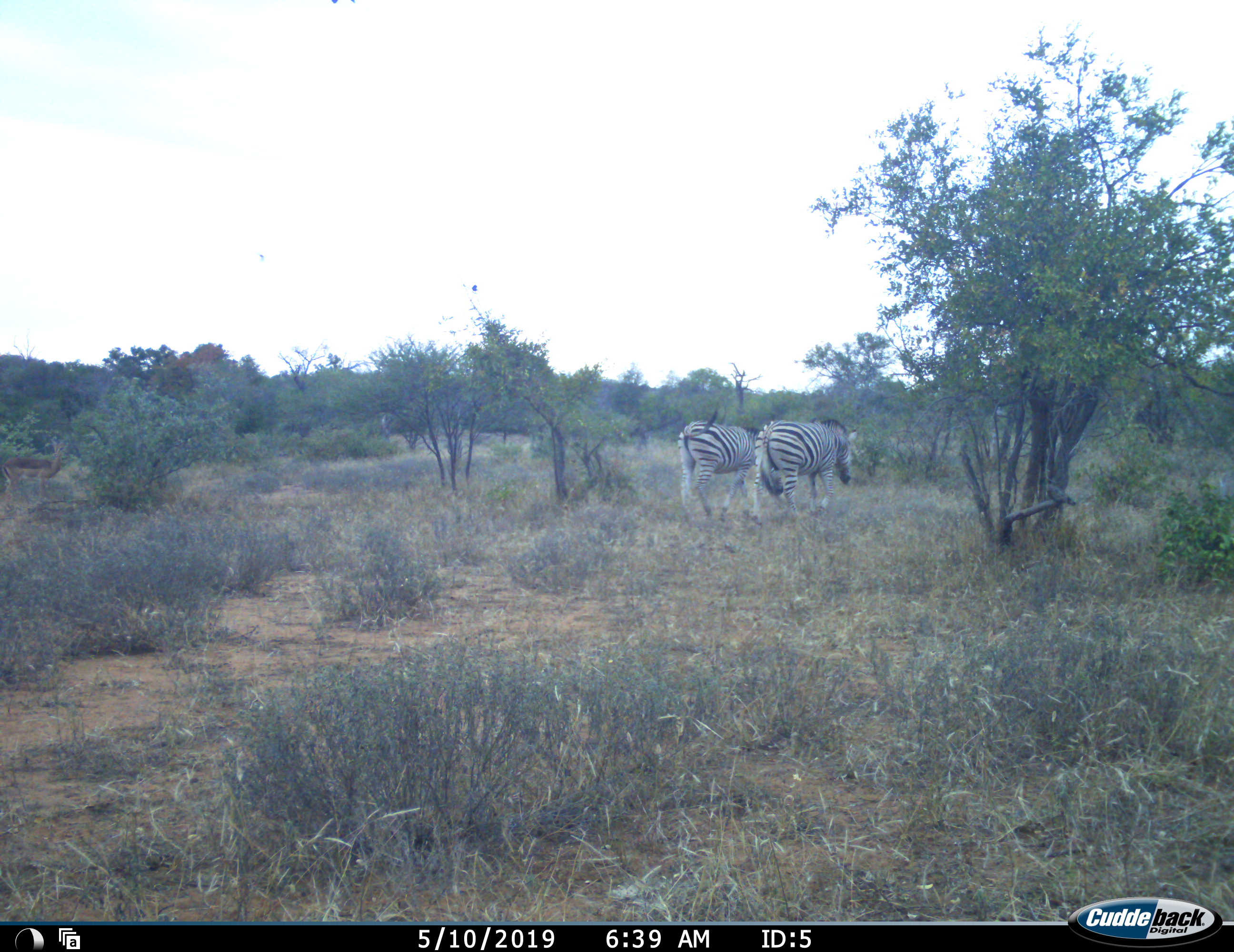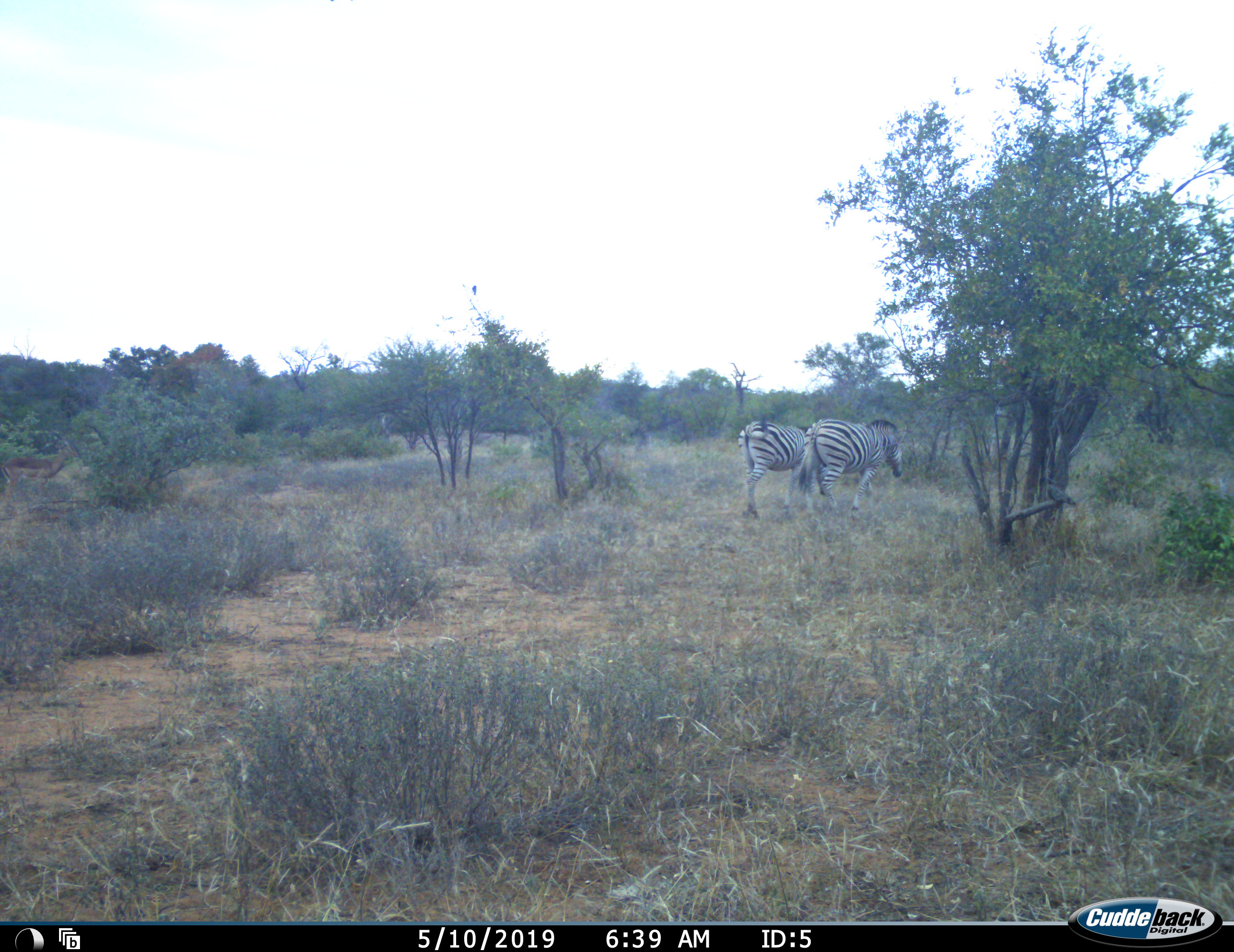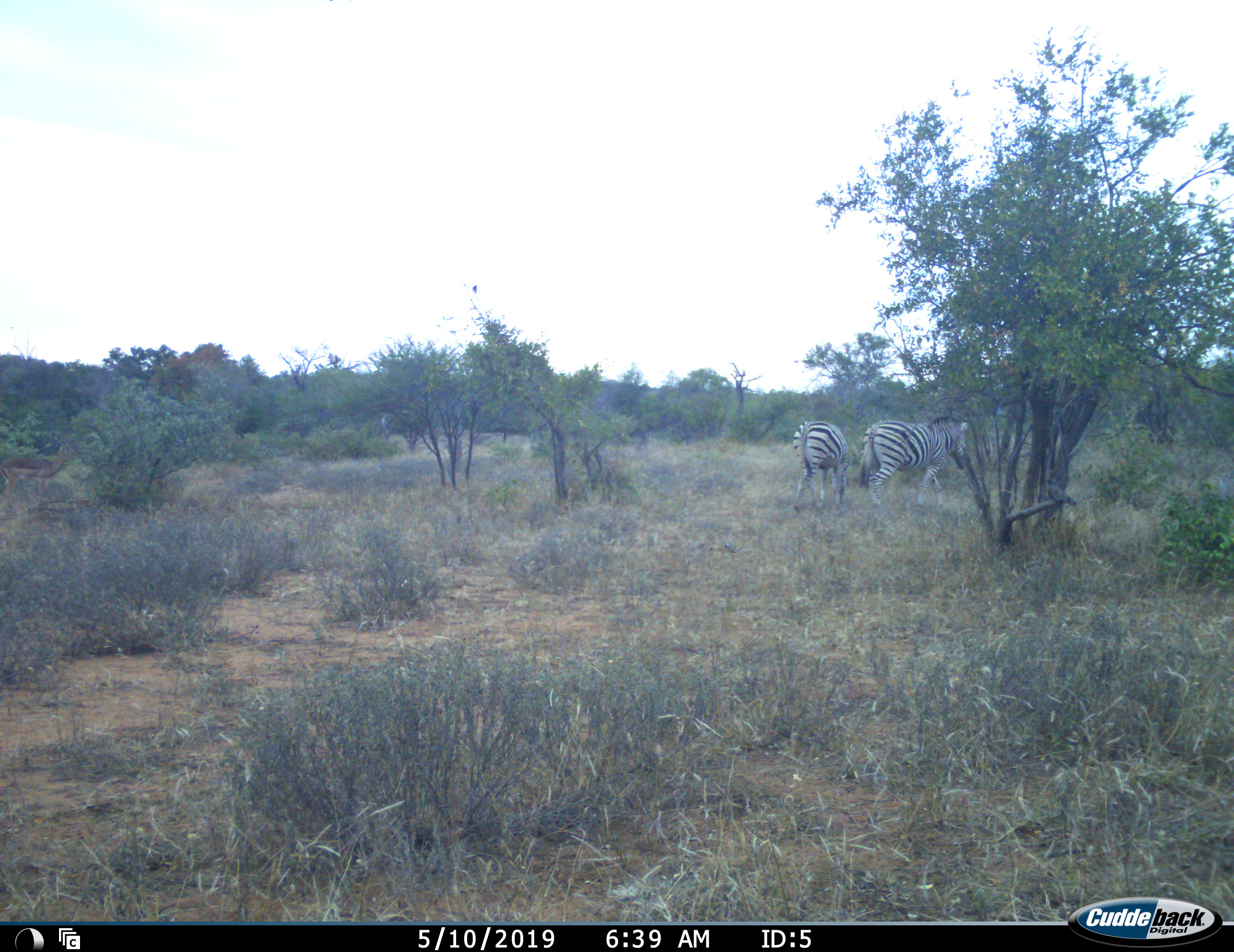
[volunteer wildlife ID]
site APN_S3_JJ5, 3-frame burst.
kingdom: Animalia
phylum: Chordata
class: Mammalia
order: Perissodactyla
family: Equidae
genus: Equus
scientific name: Equus quagga burchellii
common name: burchell's zebra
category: zebraburchells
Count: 2.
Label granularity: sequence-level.